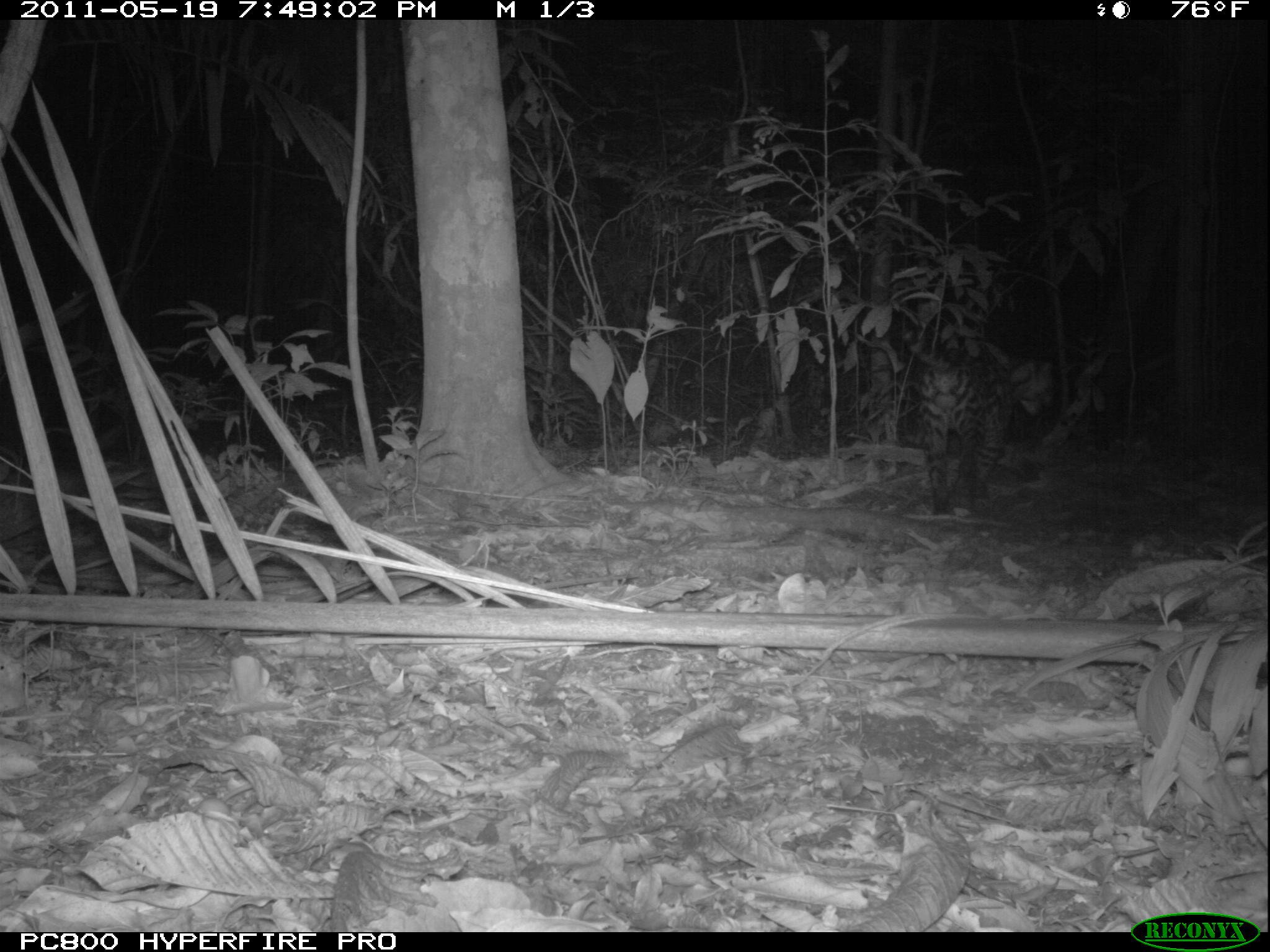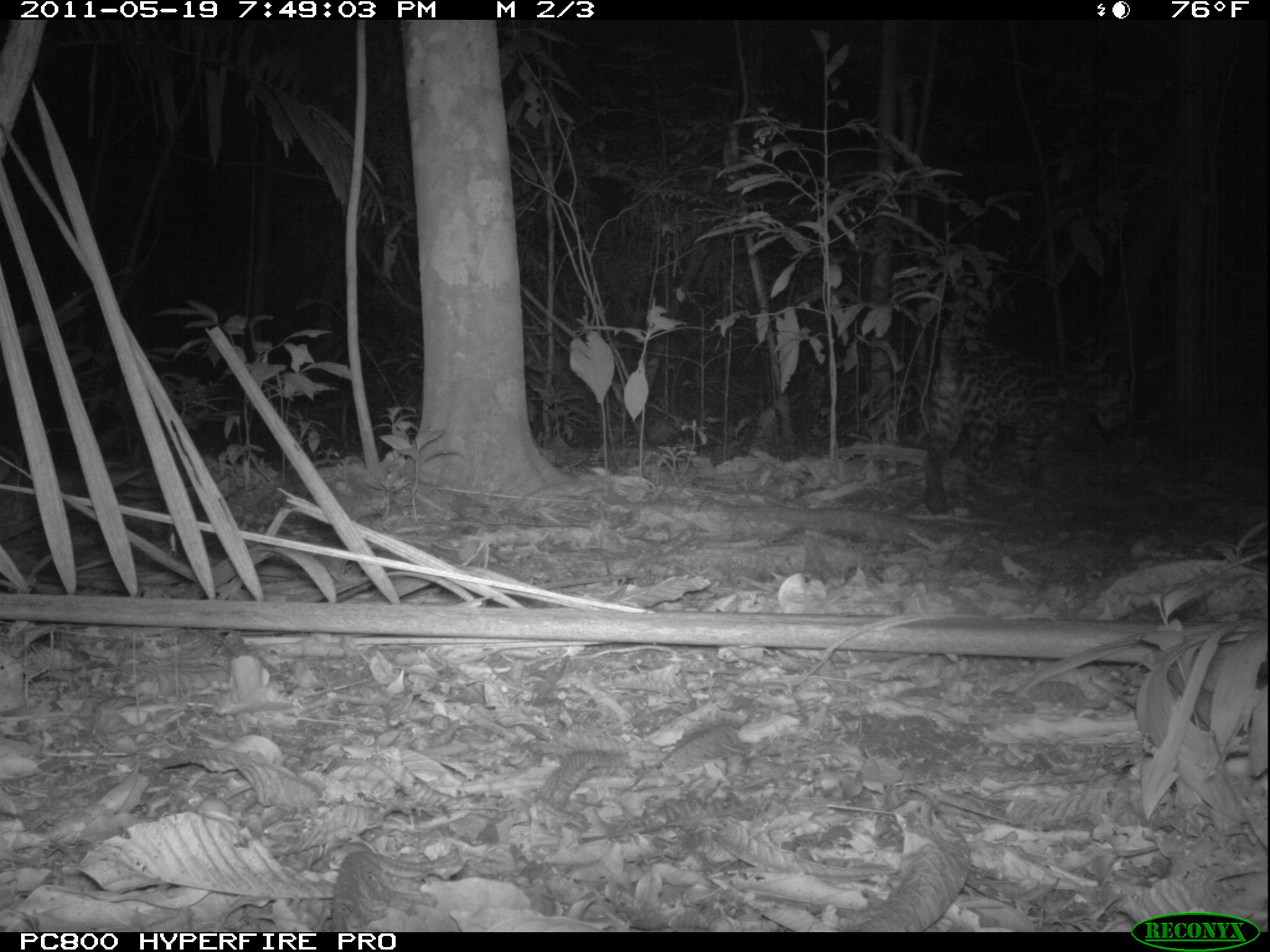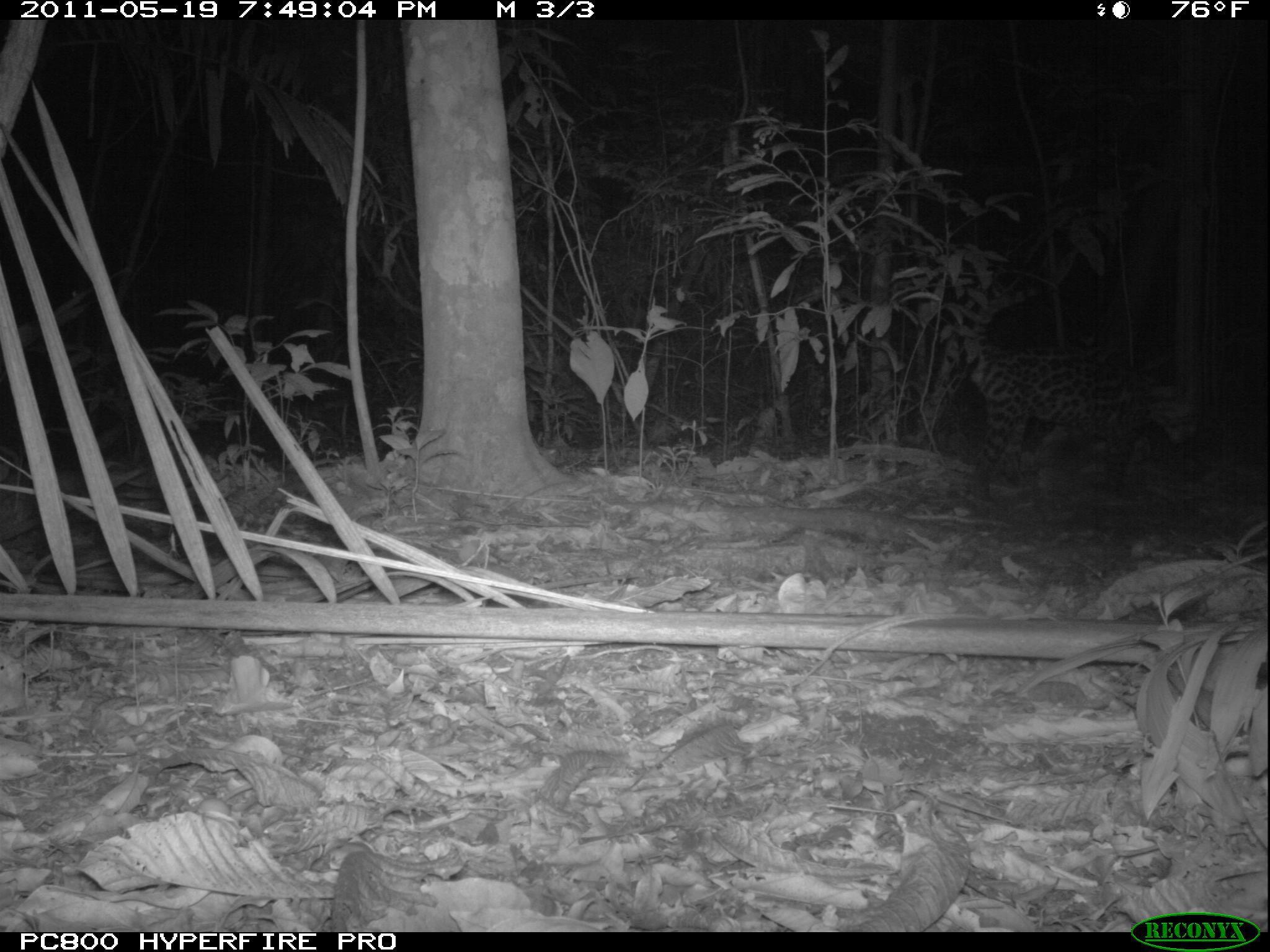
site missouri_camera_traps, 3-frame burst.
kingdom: Animalia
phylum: Chordata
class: Mammalia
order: Carnivora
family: Felidae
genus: Leopardus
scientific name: Leopardus pardalis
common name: ocelot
Ocelot (Leopardus pardalis). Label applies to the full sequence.